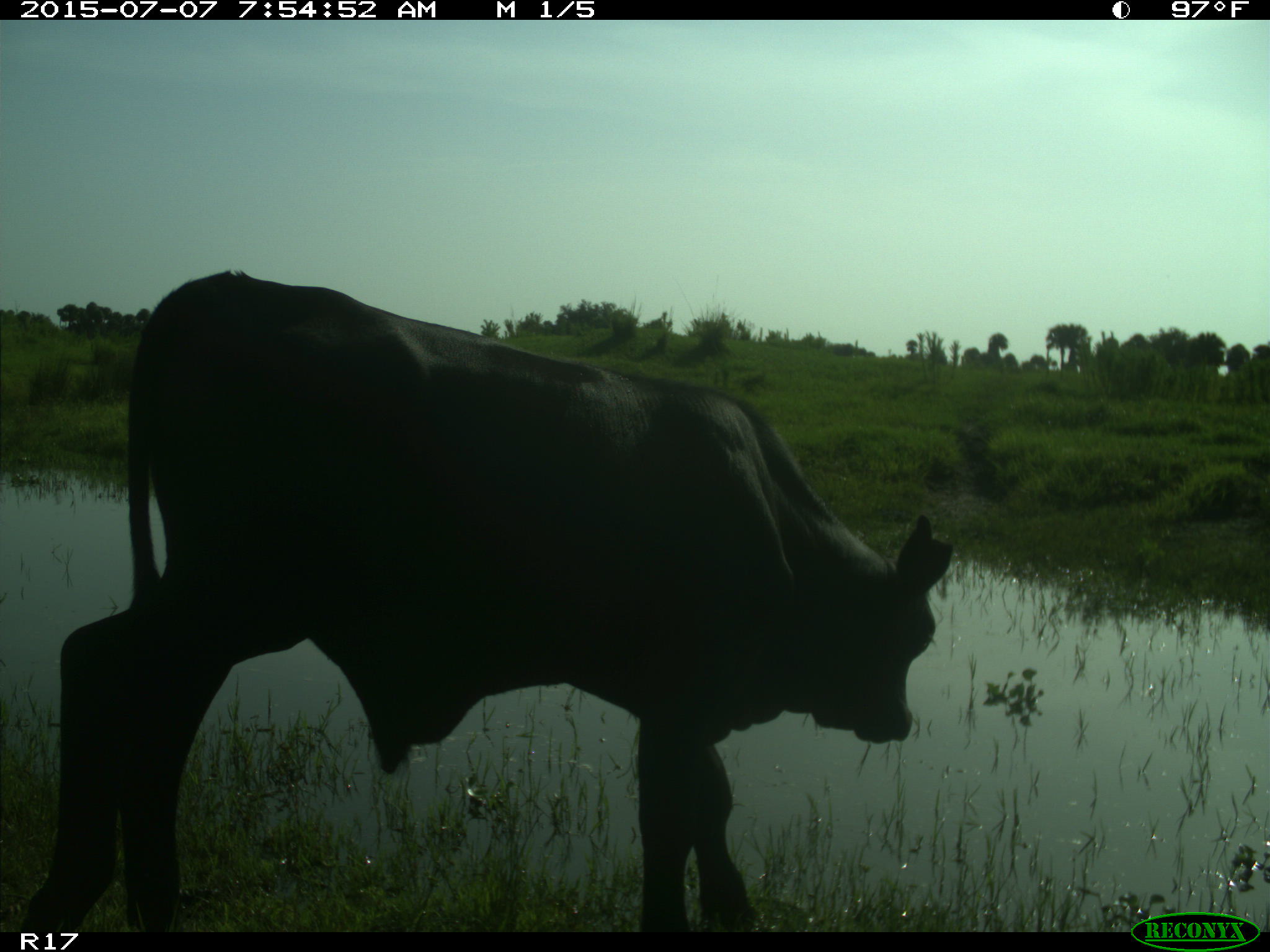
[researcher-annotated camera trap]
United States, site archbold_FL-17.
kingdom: Animalia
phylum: Chordata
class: Mammalia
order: Artiodactyla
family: Bovidae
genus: Bos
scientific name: Bos taurus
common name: domestic cow